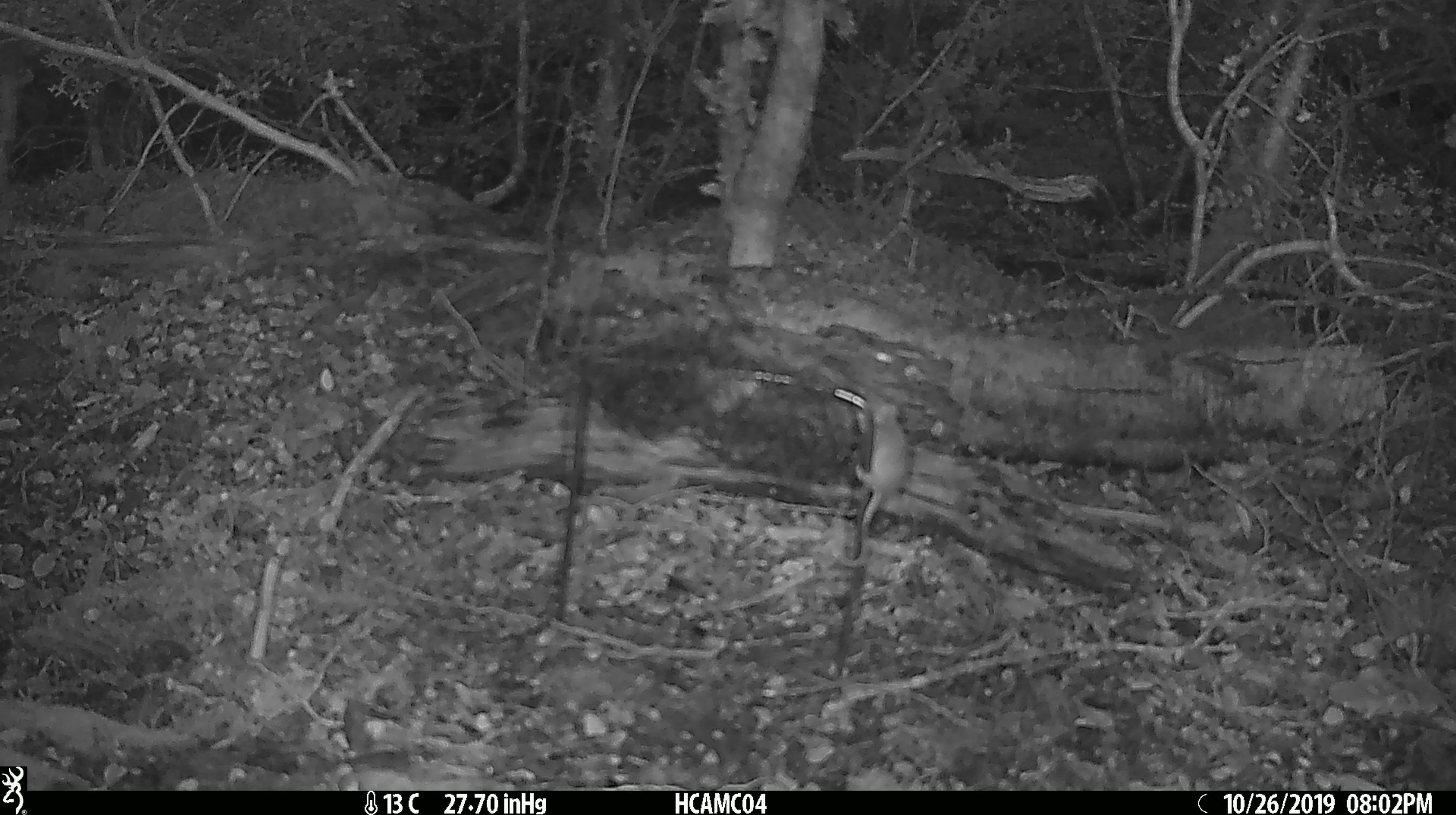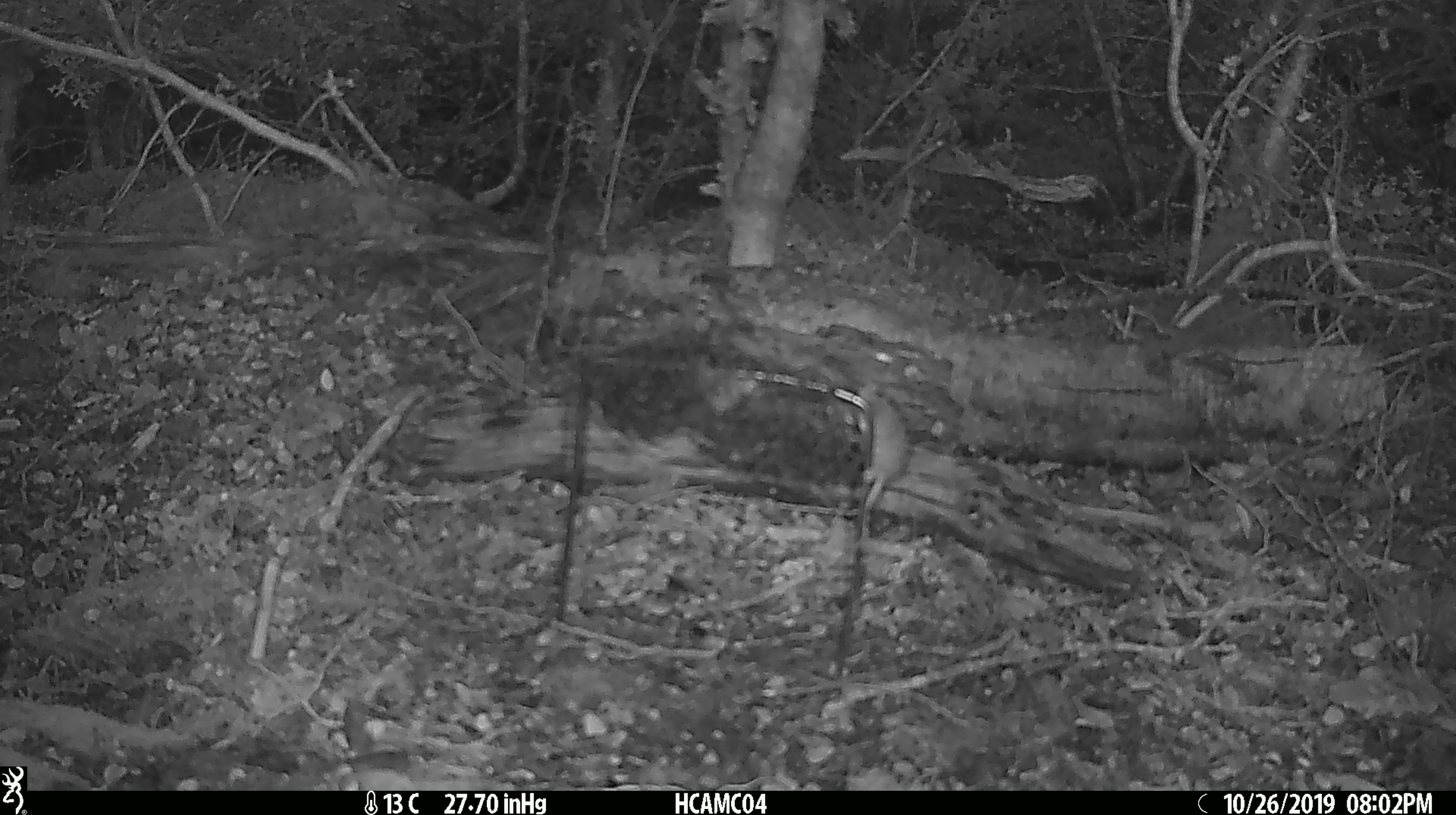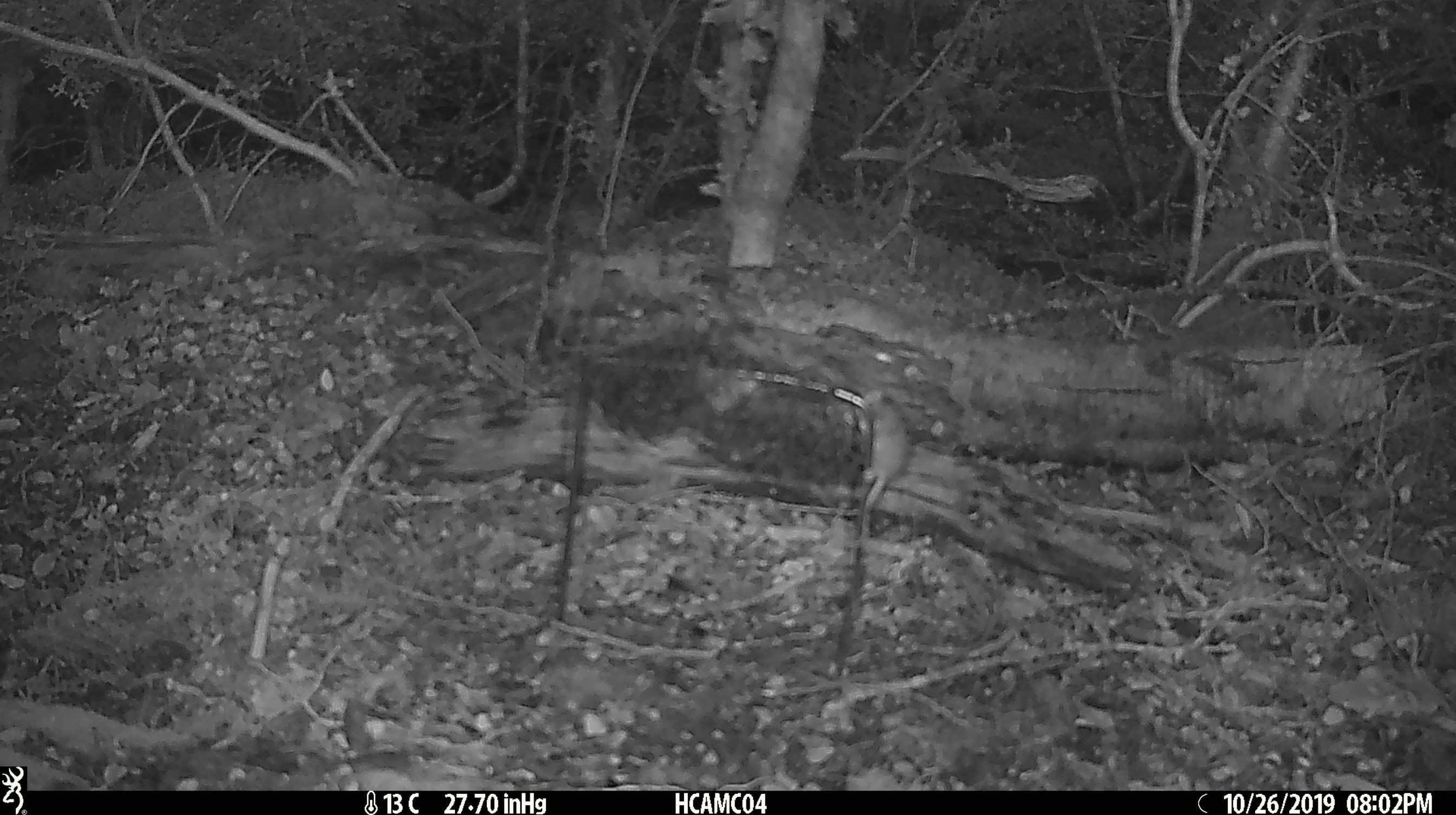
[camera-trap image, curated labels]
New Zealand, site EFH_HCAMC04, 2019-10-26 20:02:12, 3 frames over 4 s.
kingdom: Animalia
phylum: Chordata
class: Mammalia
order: Rodentia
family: Muridae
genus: Mus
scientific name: Mus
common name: mouse